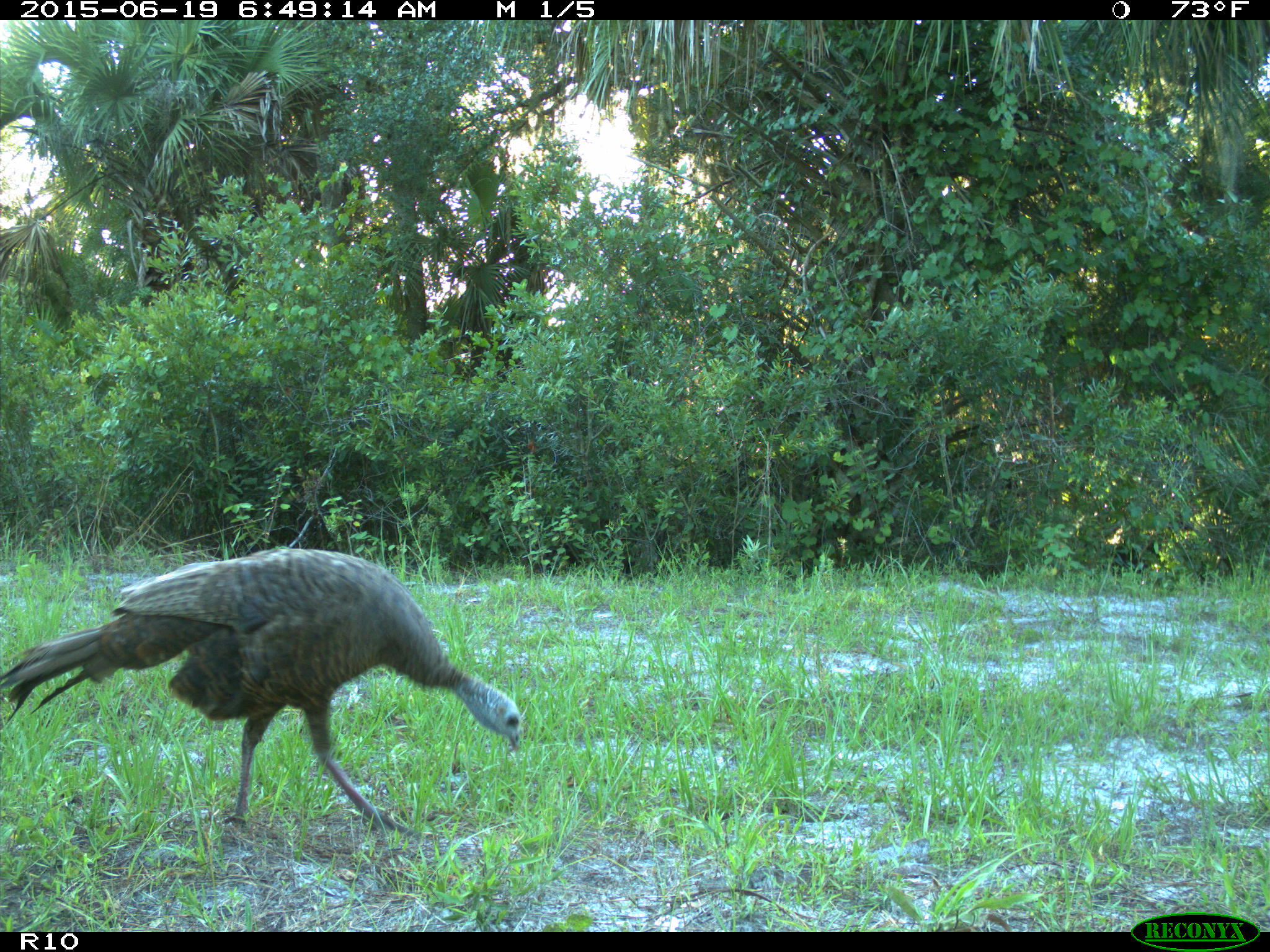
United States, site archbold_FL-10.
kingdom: Animalia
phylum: Chordata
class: Aves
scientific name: Aves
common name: birds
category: unidentified bird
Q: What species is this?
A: Unidentified bird (birds) (Aves).